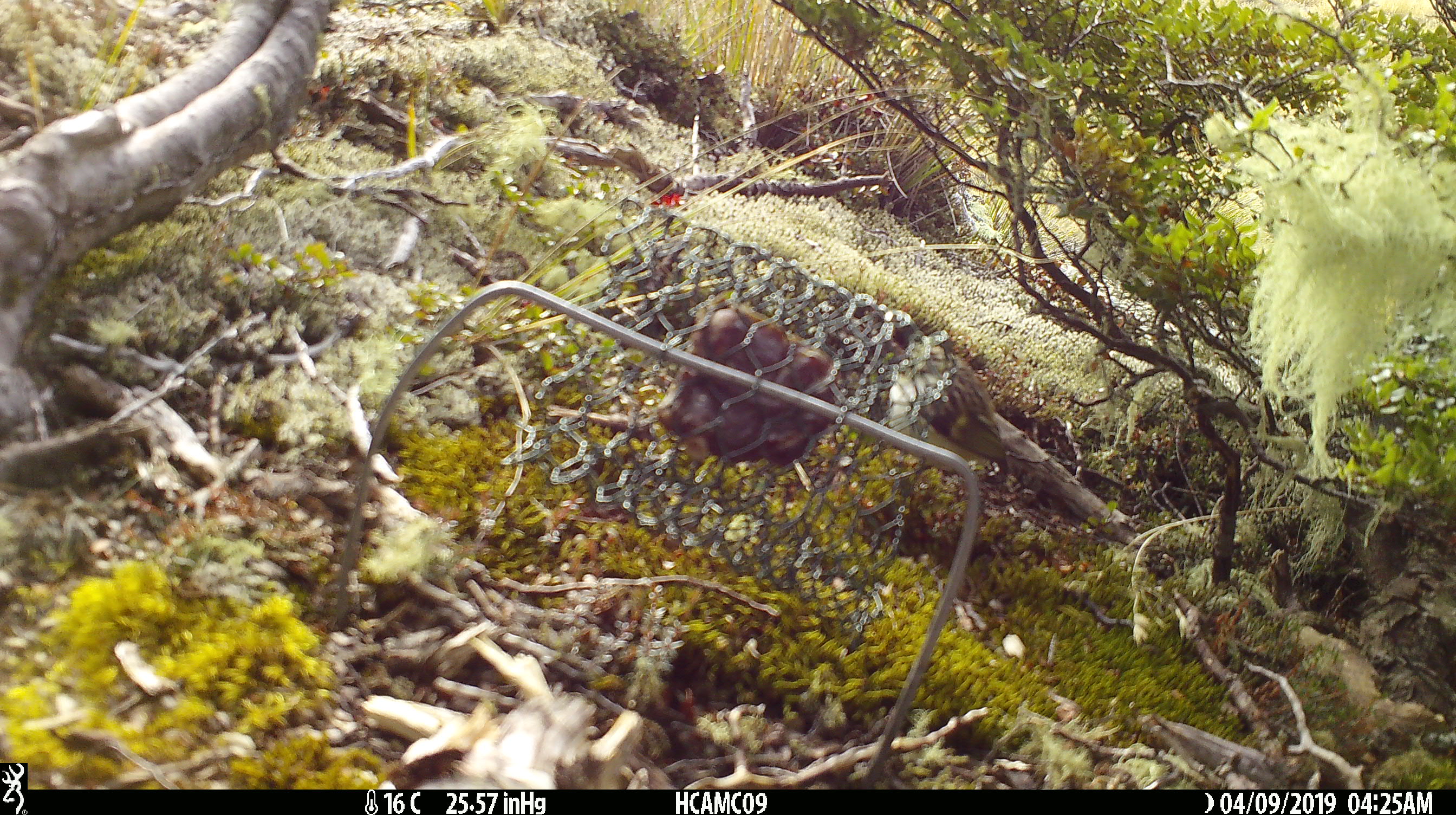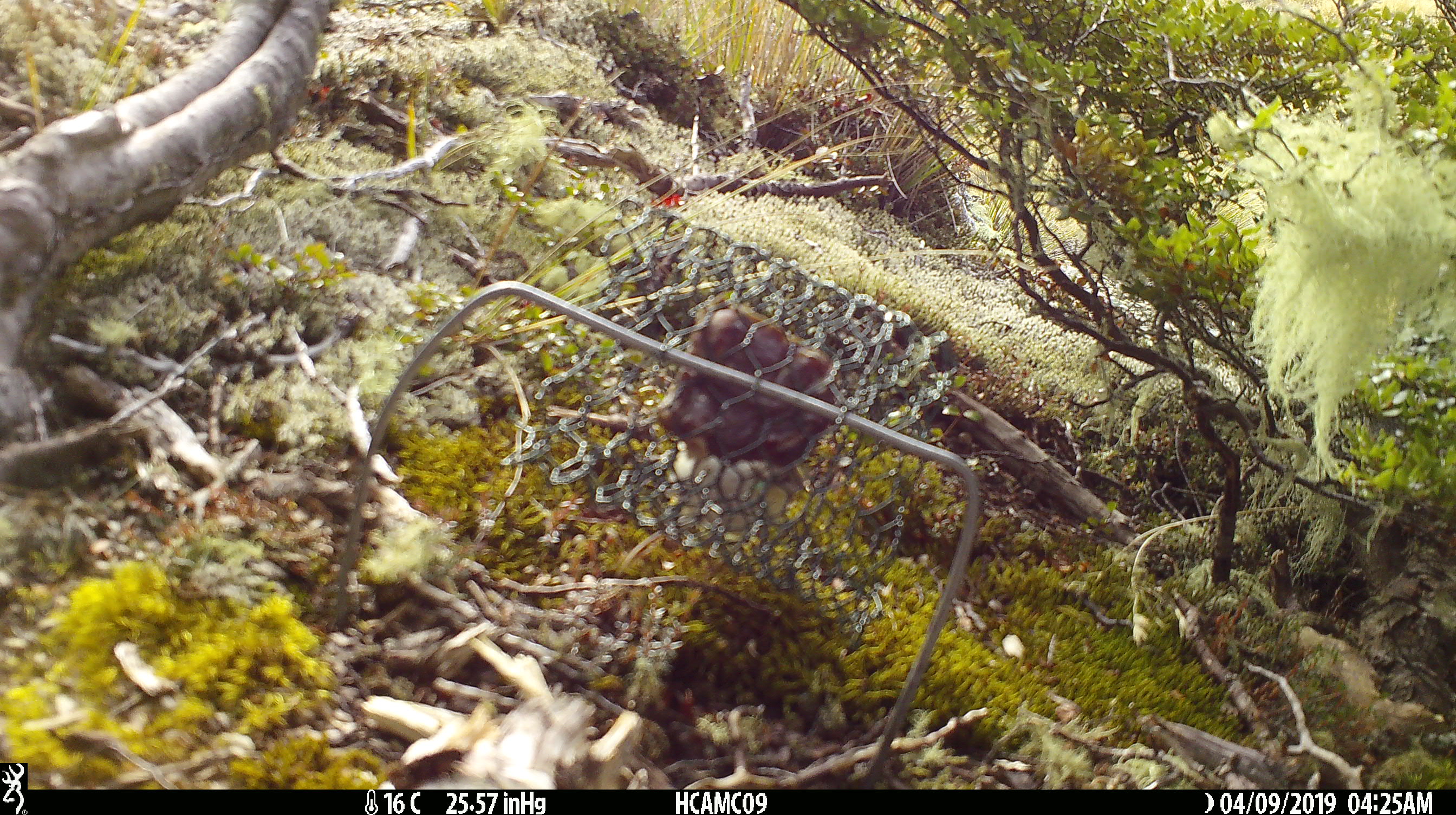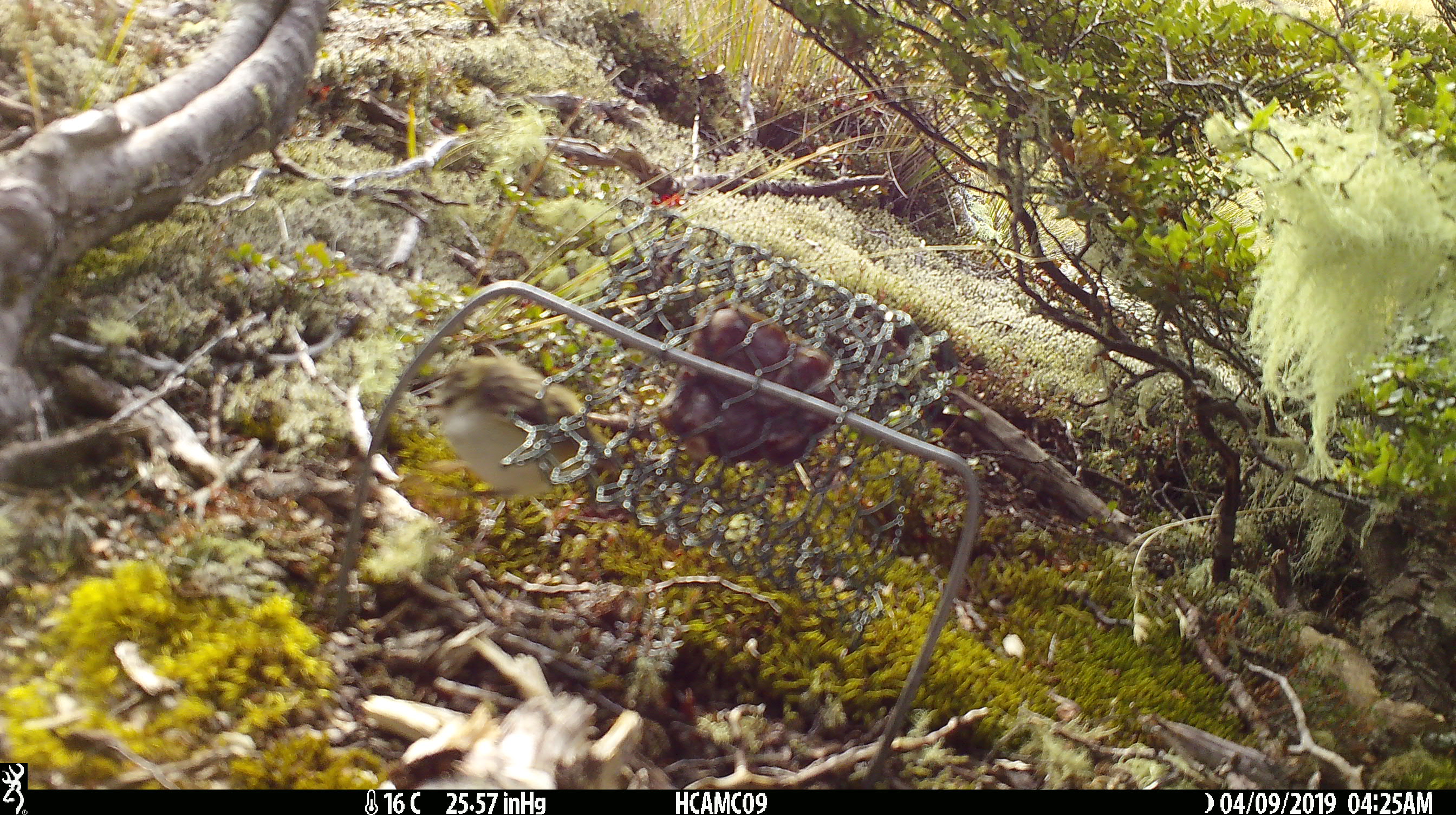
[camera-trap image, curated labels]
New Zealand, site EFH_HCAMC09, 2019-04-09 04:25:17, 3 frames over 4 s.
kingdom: Animalia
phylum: Chordata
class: Aves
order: Passeriformes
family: Acanthisittidae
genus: Acanthisitta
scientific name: Acanthisitta chloris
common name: rifleman